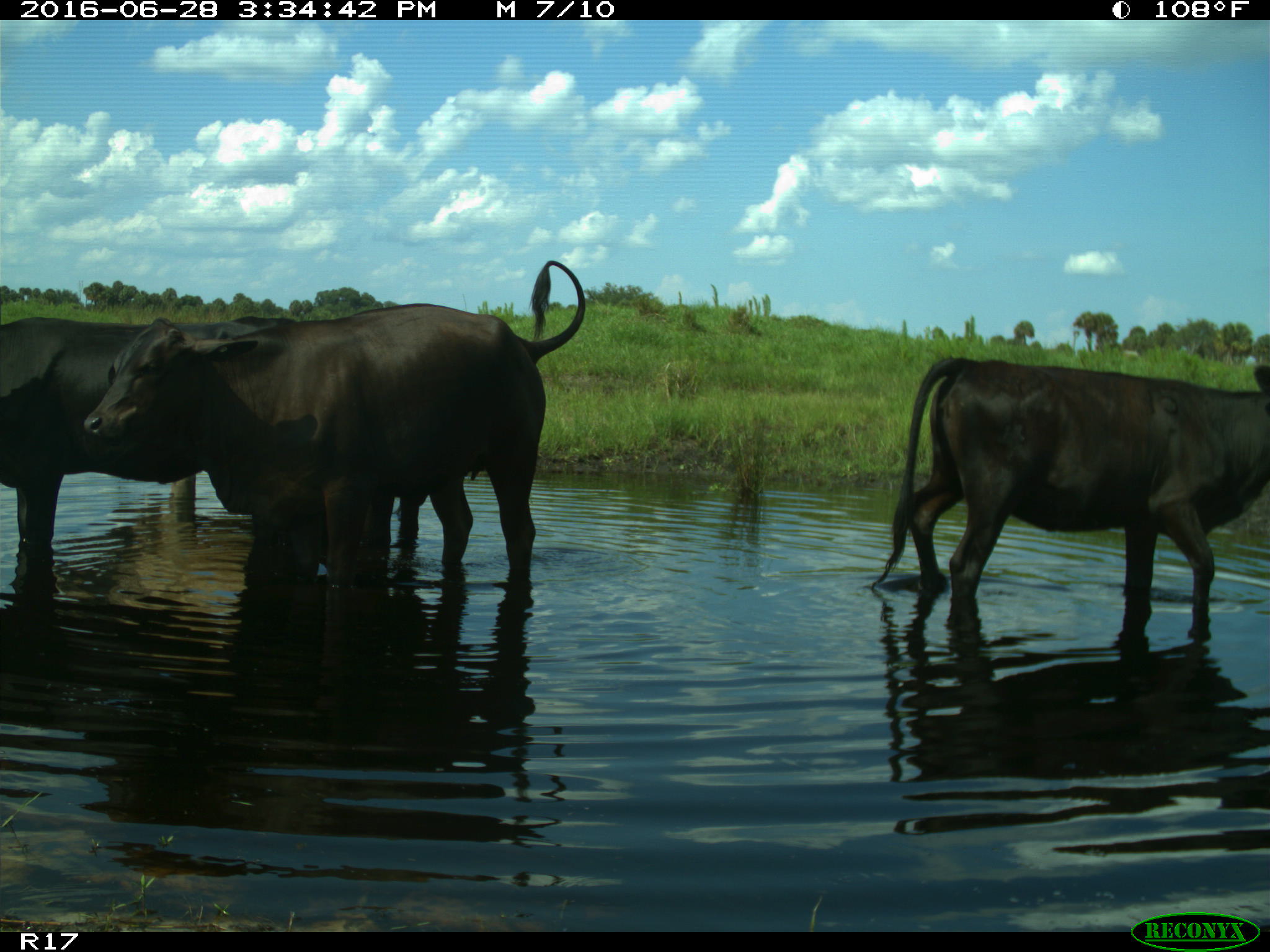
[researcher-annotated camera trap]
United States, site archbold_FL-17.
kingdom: Animalia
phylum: Chordata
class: Mammalia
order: Artiodactyla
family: Bovidae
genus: Bos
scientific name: Bos taurus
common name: domestic cow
Bos taurus (domestic cow).